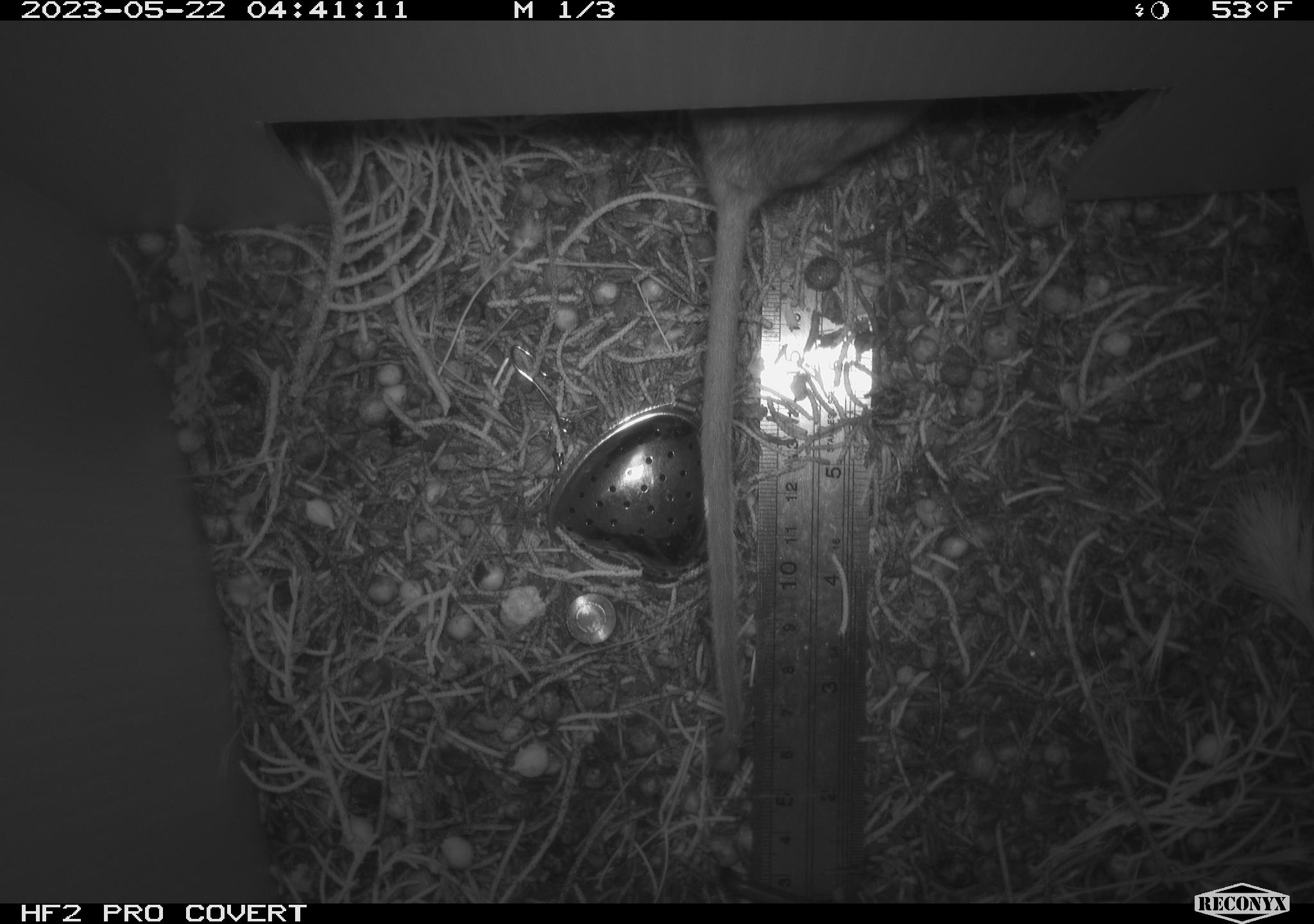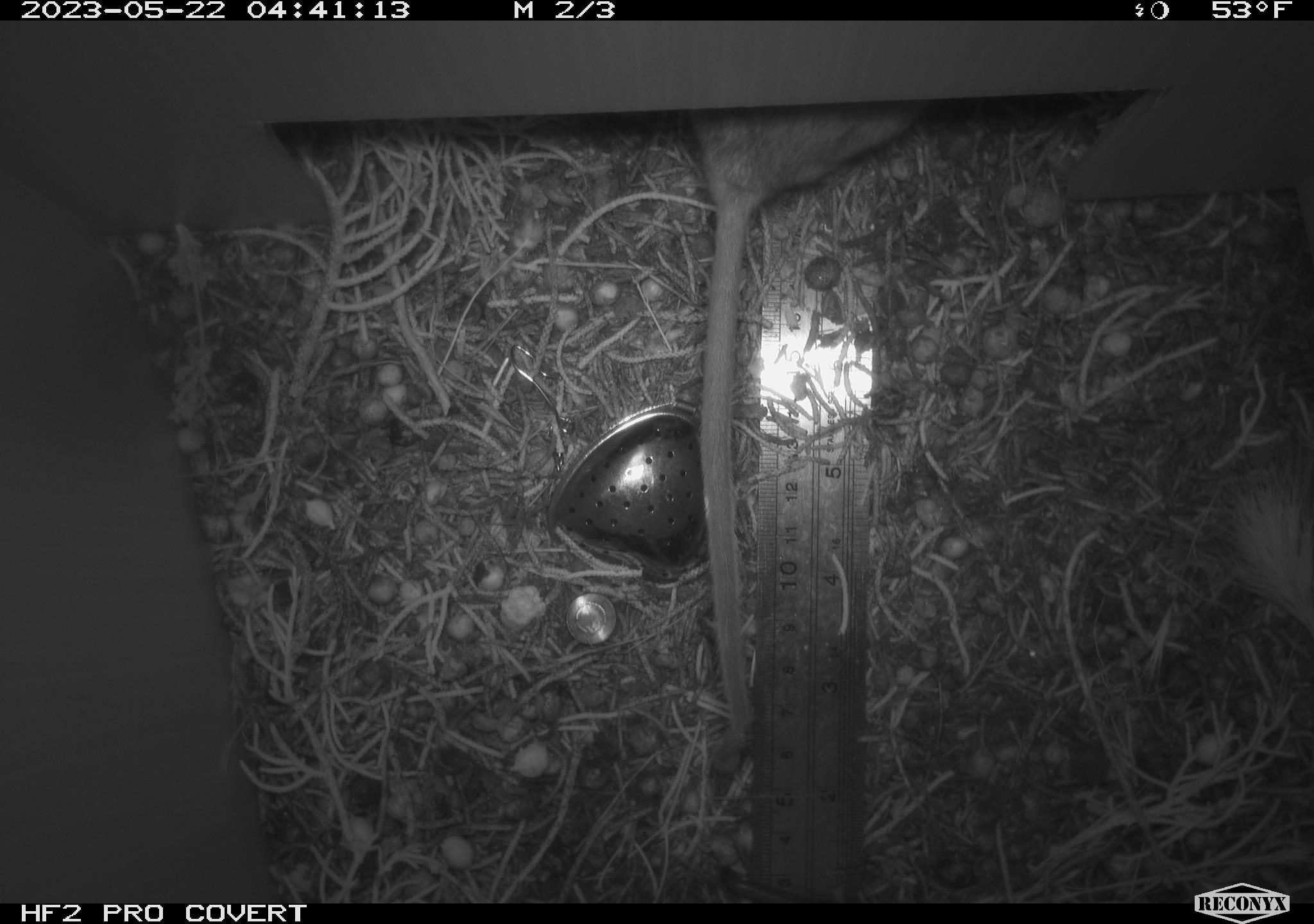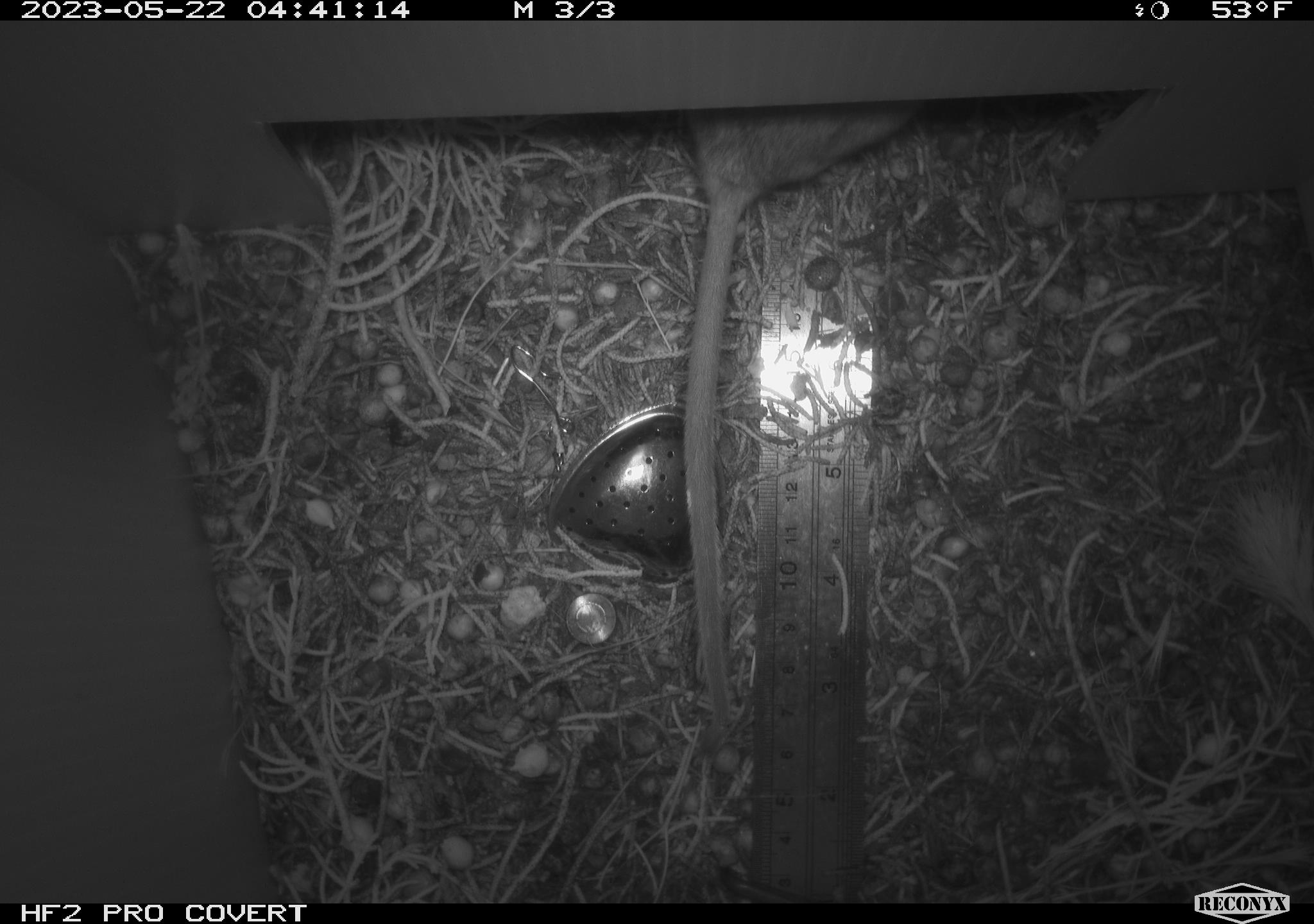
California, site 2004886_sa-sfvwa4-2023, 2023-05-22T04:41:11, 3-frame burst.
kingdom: Animalia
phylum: Chordata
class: Mammalia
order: Rodentia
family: Cricetidae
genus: Neotoma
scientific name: Neotoma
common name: pack rat or woodrat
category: neotoma species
Neotoma species (pack rat or woodrat) (Neotoma).